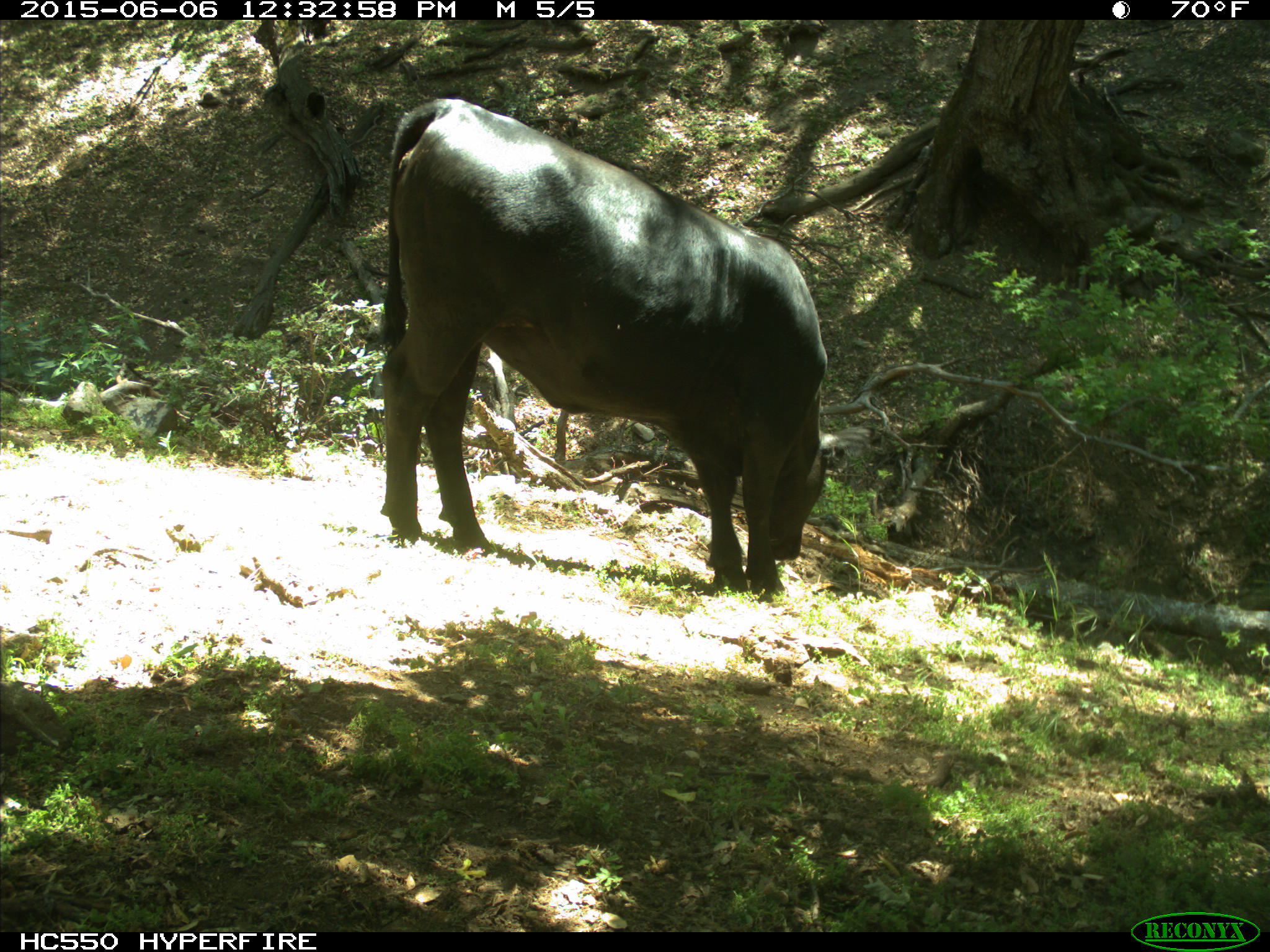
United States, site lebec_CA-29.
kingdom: Animalia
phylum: Chordata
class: Mammalia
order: Artiodactyla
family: Bovidae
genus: Bos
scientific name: Bos taurus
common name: domestic cow